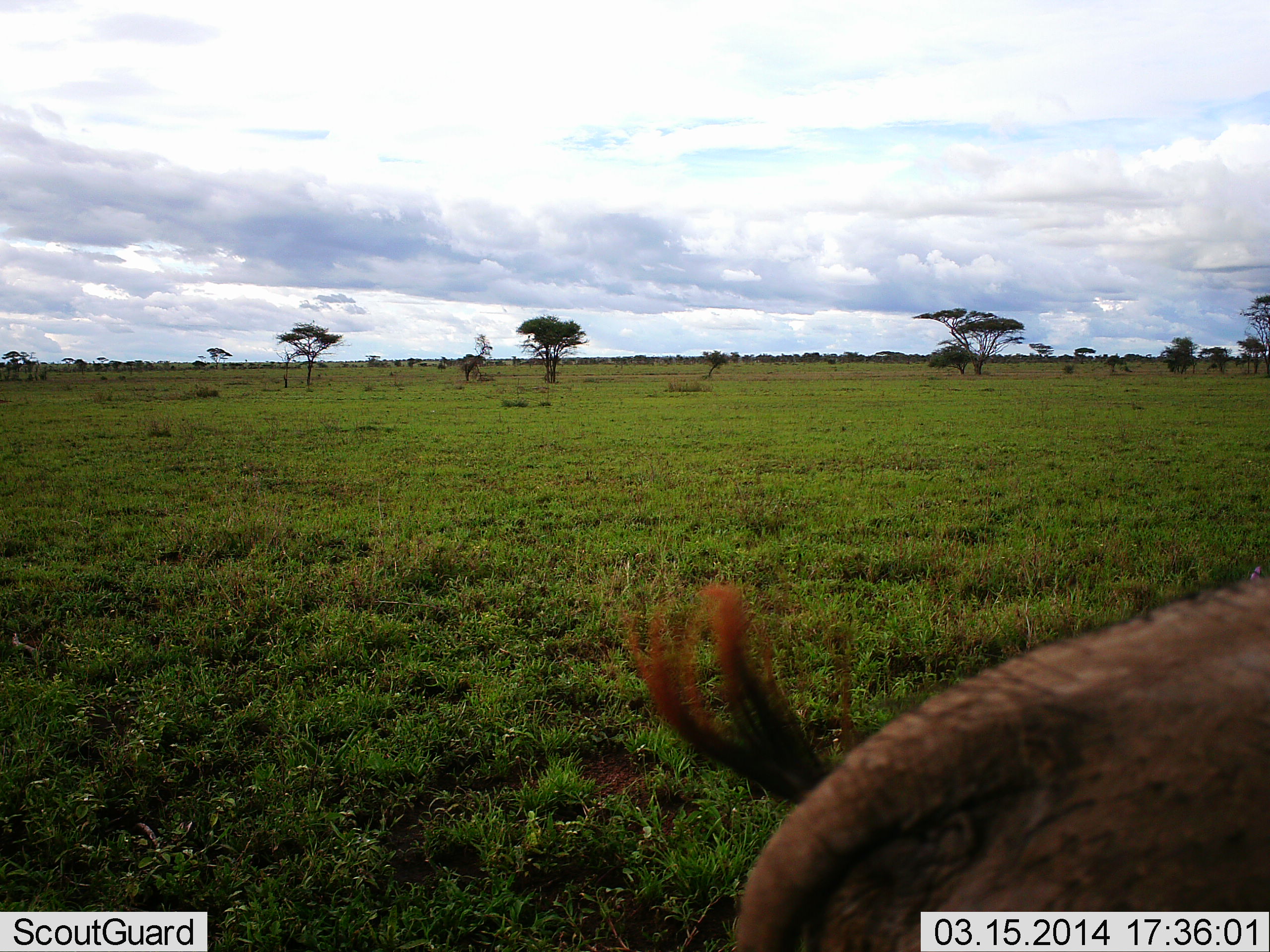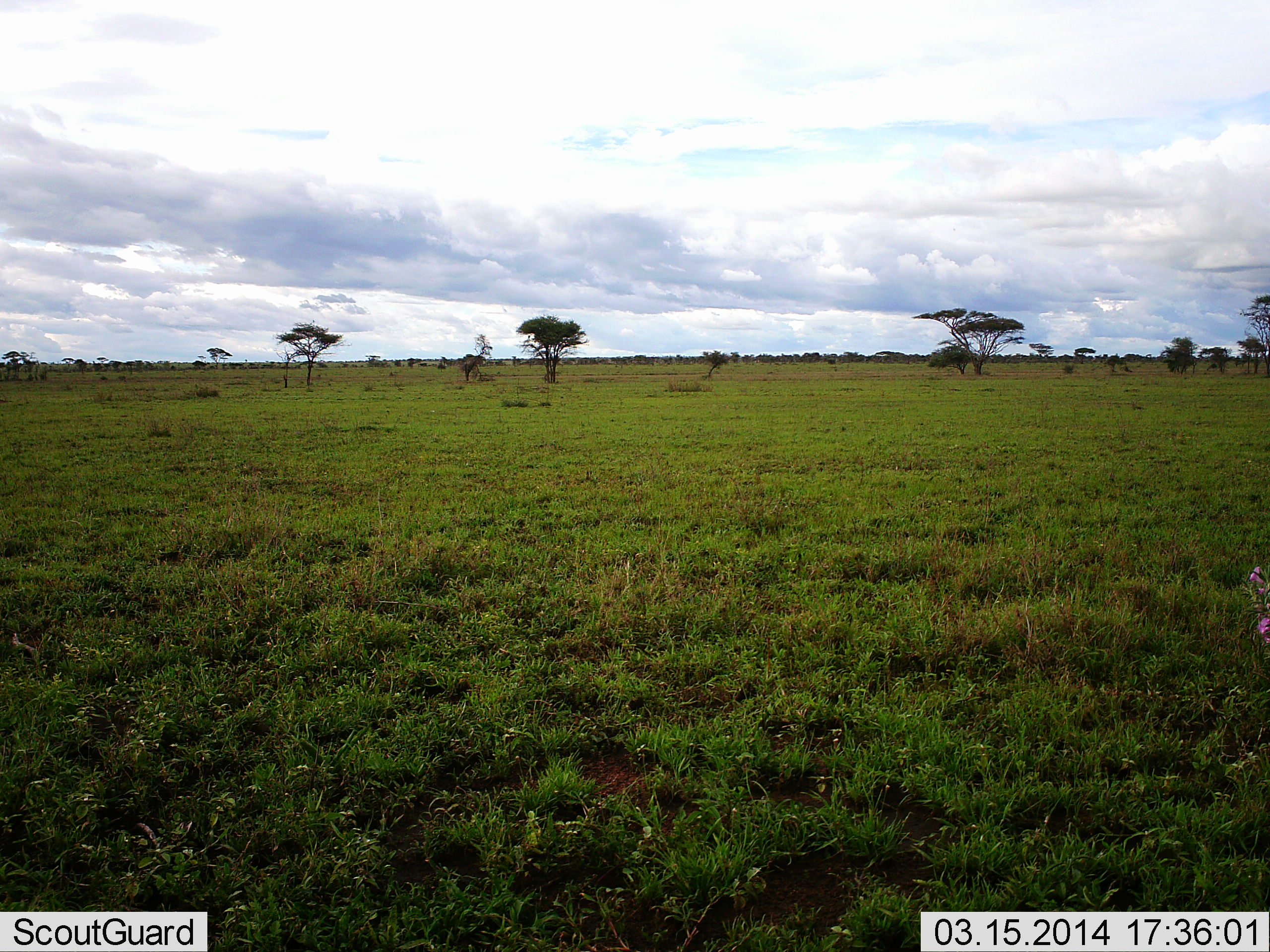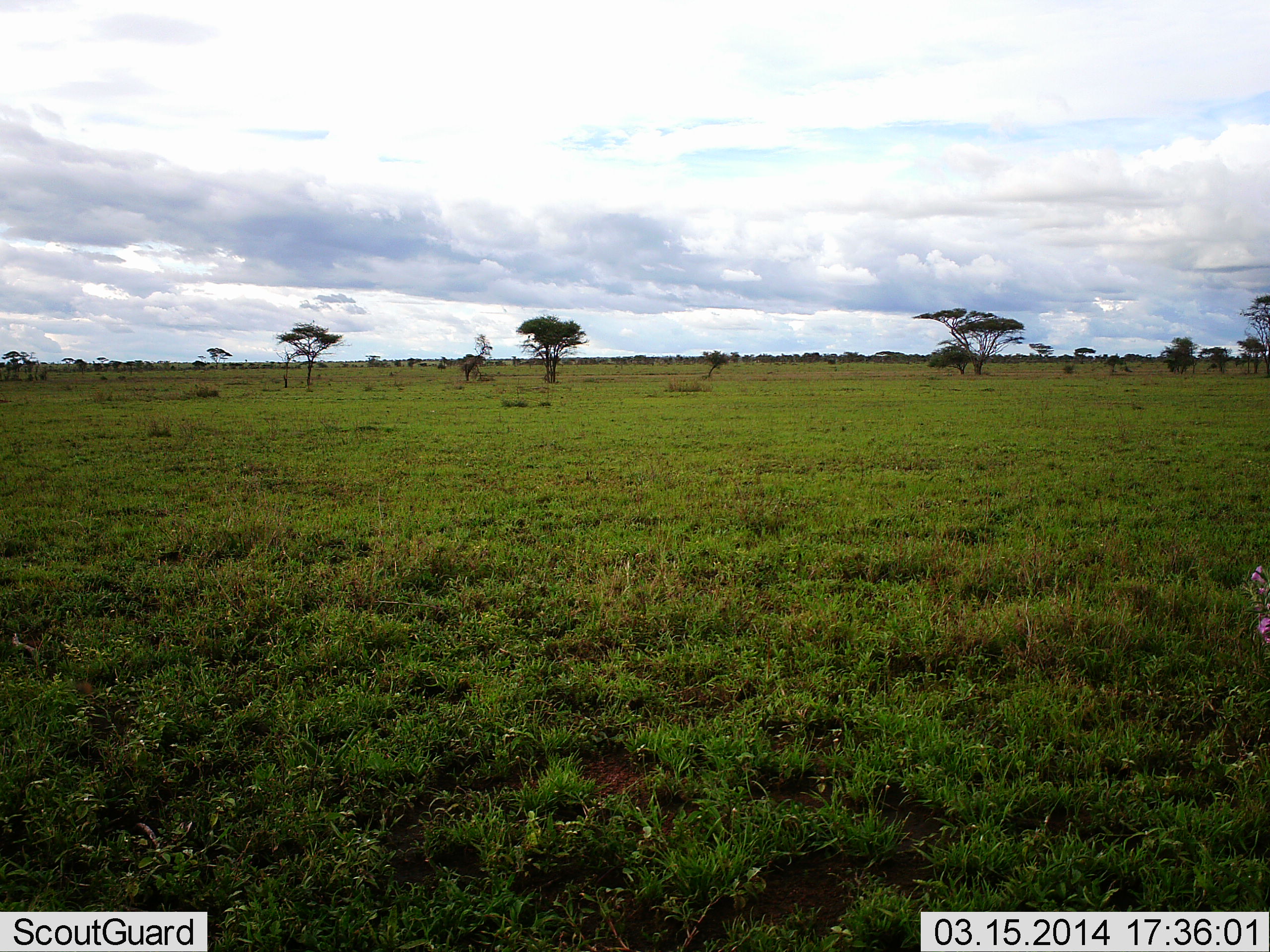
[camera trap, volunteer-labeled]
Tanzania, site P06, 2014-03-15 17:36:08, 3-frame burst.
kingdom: Animalia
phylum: Chordata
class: Mammalia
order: Artiodactyla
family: Suidae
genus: Phacochoerus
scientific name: Phacochoerus africanus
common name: warthog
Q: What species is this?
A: Warthog (Phacochoerus africanus).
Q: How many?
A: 1.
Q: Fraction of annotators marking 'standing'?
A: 17%.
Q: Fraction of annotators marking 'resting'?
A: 0%.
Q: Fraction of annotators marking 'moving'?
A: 83%.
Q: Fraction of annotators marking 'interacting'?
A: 0%.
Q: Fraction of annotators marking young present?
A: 0%.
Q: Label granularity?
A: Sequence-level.